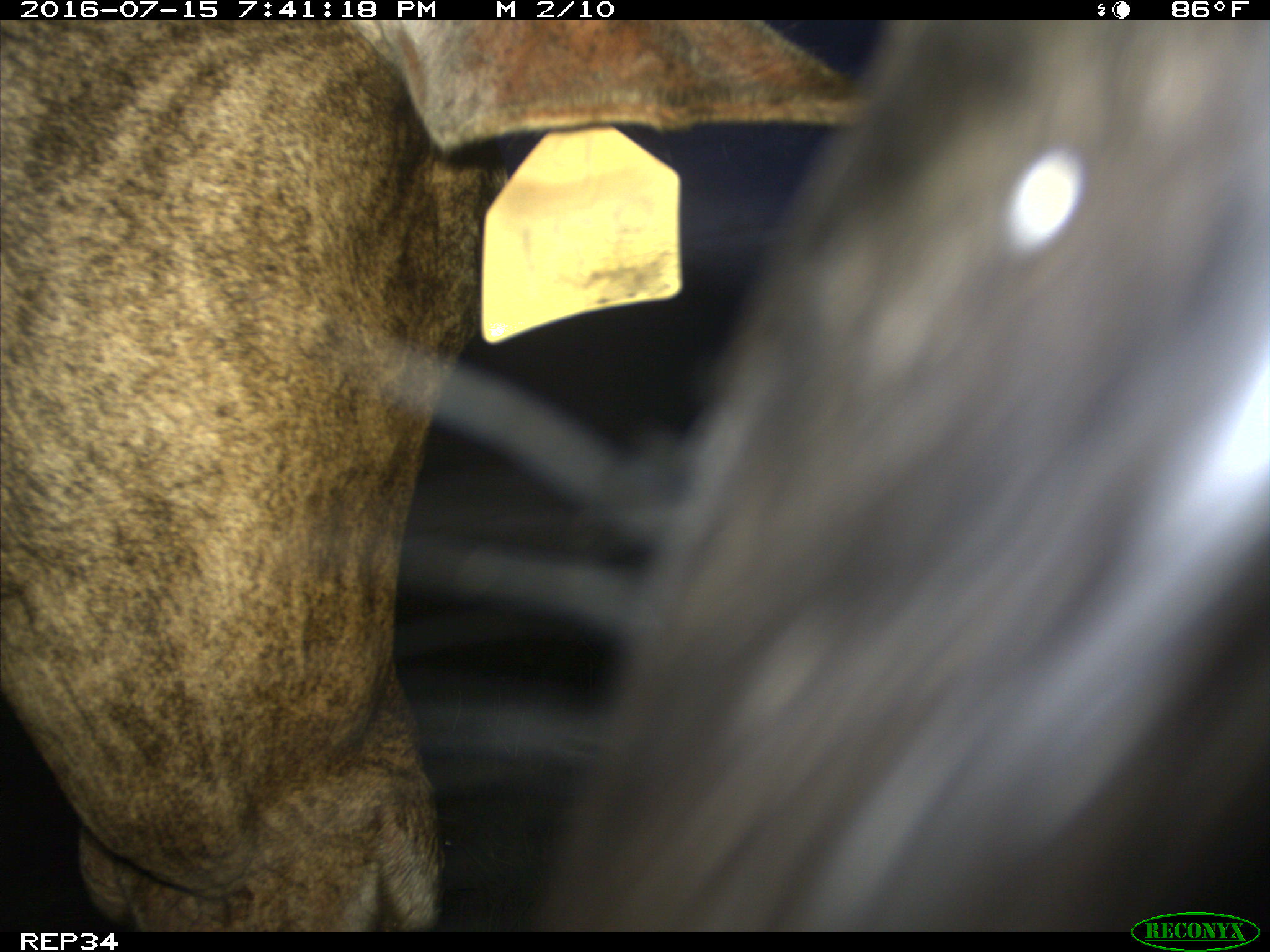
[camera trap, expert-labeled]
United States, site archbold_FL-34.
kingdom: Animalia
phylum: Chordata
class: Mammalia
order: Artiodactyla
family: Bovidae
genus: Bos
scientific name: Bos taurus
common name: domestic cow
Bos taurus (domestic cow).